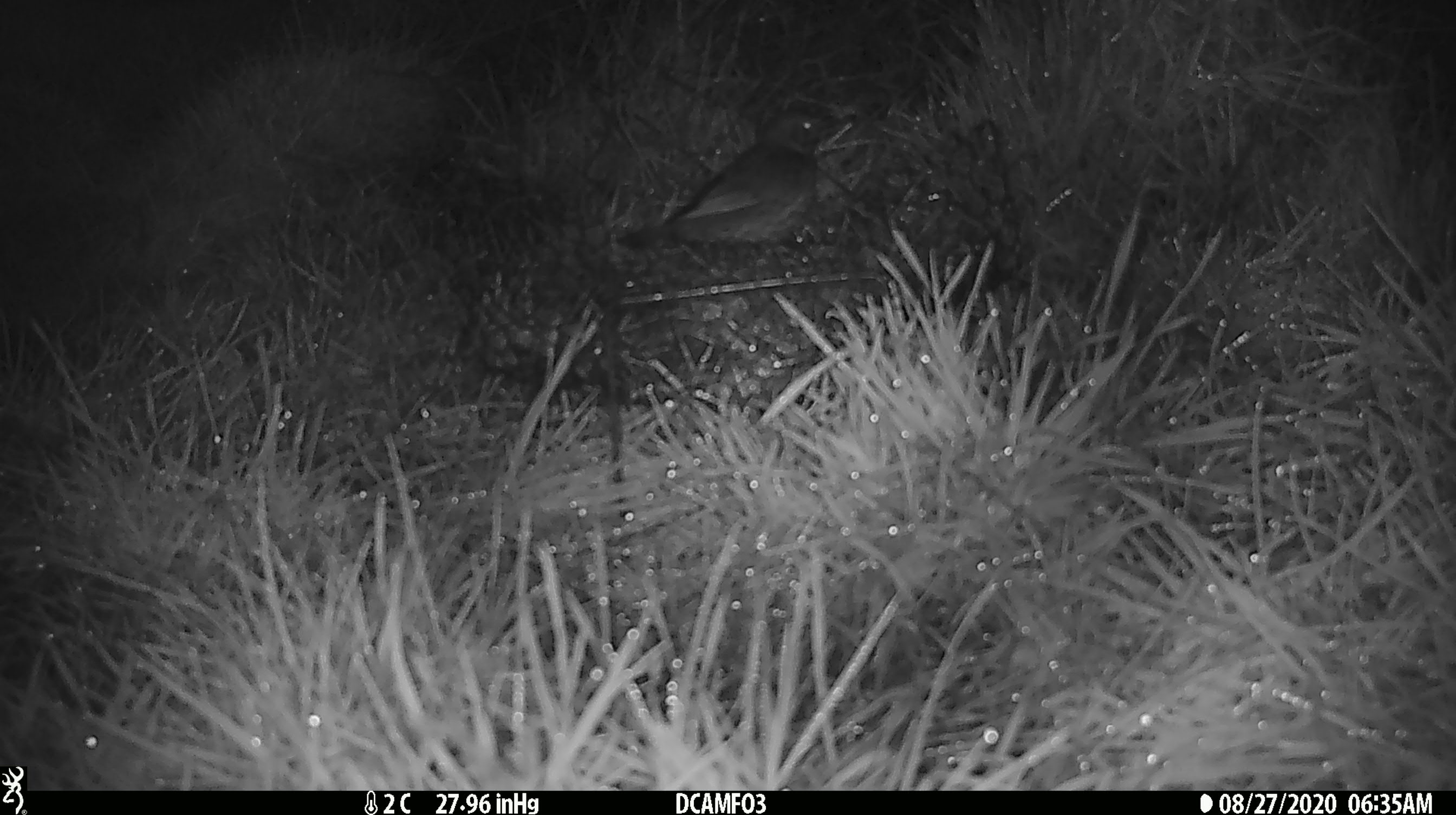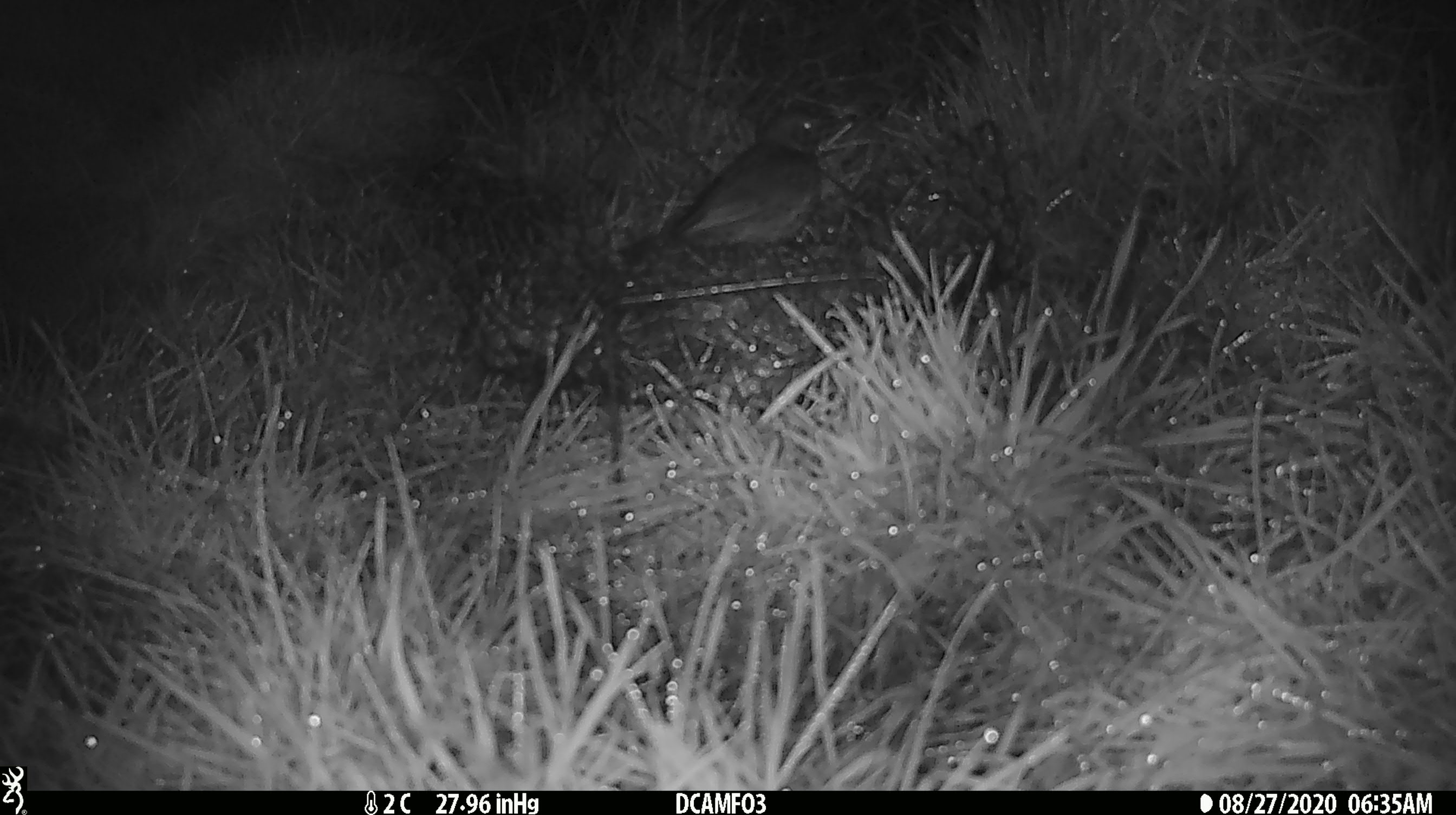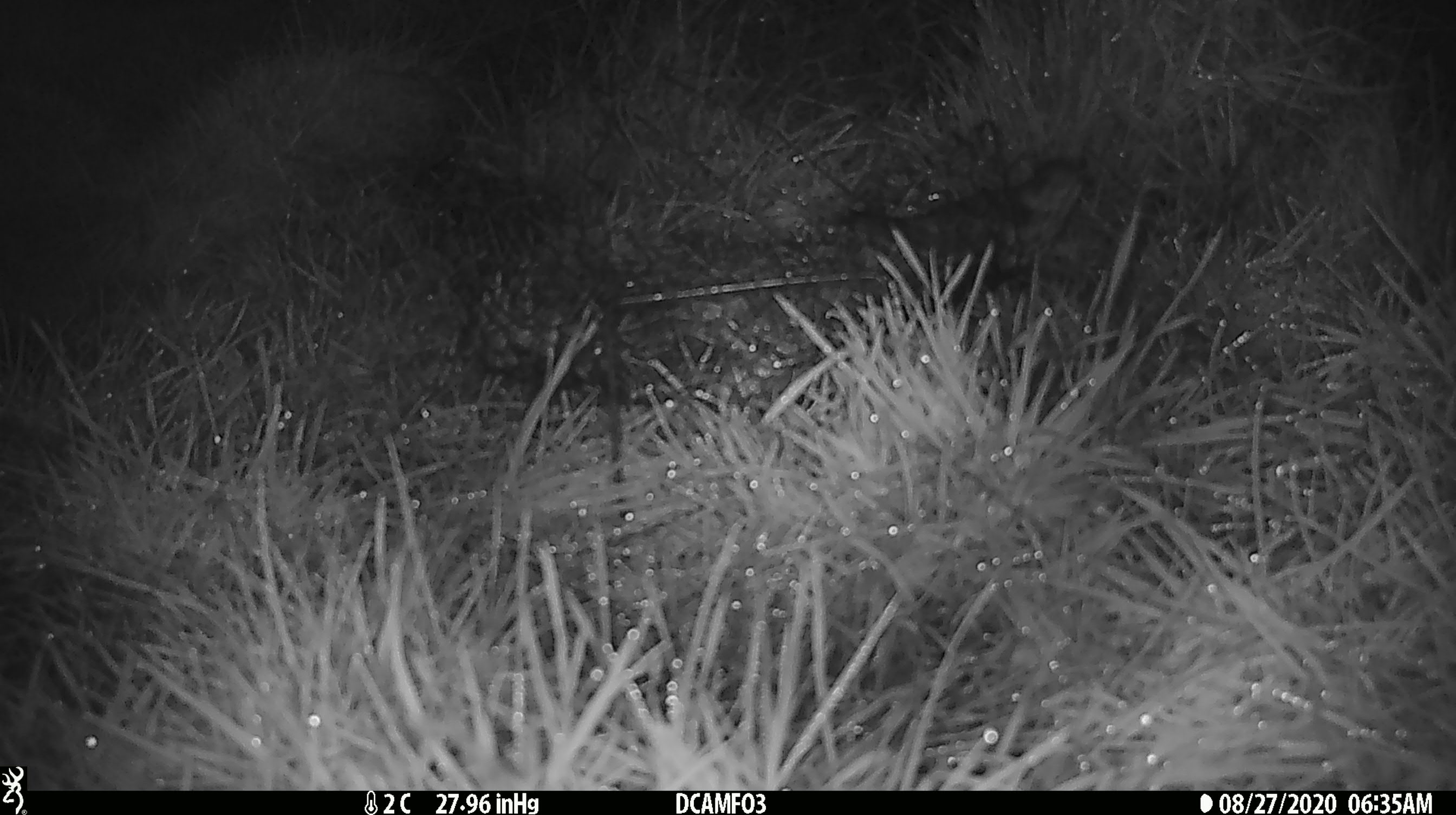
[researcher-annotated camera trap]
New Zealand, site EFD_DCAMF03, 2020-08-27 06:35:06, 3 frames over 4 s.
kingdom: Animalia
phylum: Chordata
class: Aves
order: Passeriformes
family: Turdidae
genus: Turdus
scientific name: Turdus philomelos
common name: song thrush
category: thrush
Thrush (song thrush) (Turdus philomelos).